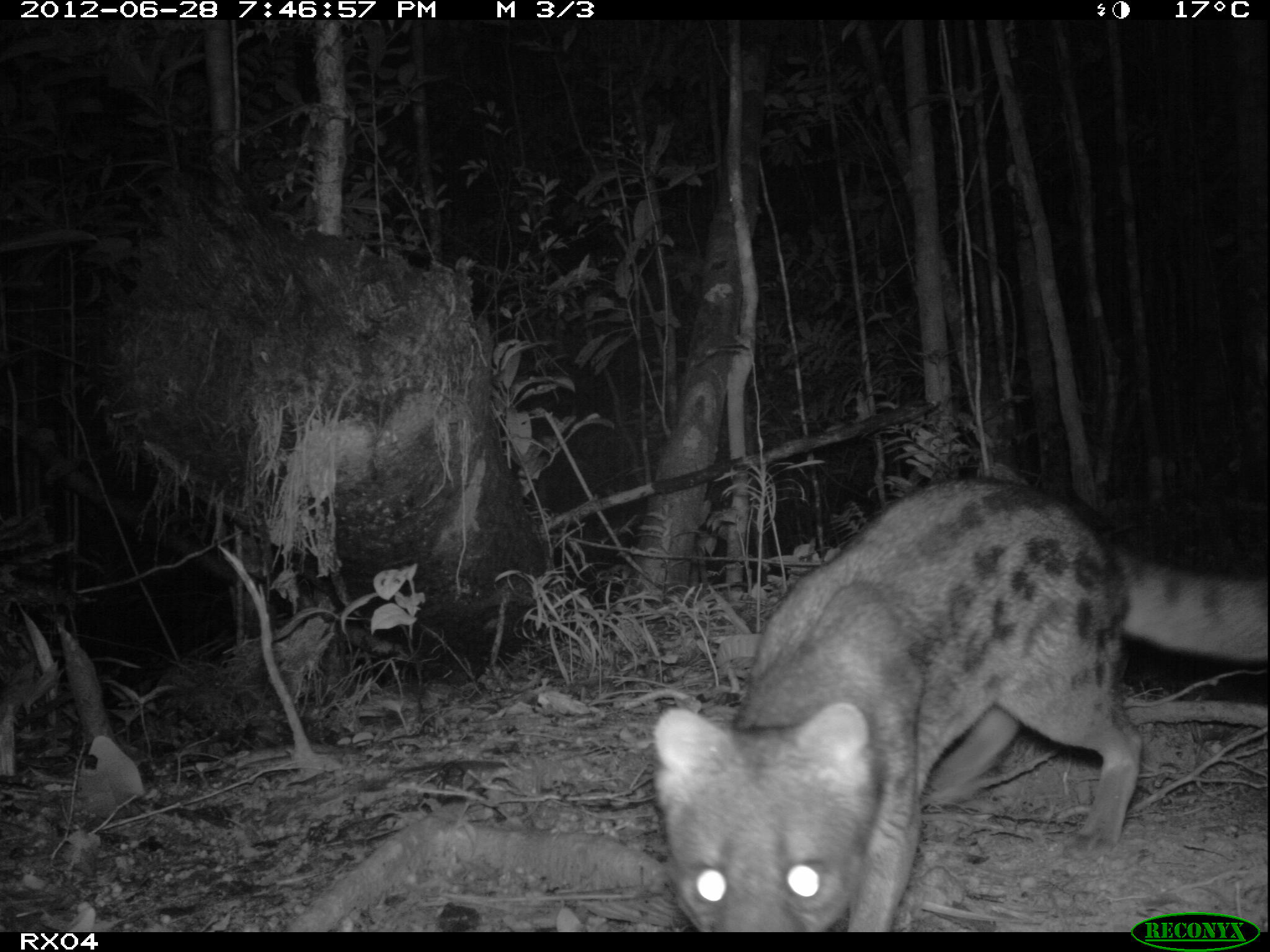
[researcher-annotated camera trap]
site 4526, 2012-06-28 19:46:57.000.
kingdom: Animalia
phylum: Chordata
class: Mammalia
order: Carnivora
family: Eupleridae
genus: Fossa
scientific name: Fossa fossana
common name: fanaloka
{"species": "Fossa fossana (fanaloka)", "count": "1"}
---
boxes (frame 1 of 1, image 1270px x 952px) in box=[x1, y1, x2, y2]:
fossa fossana: box=[647, 471, 1268, 929]